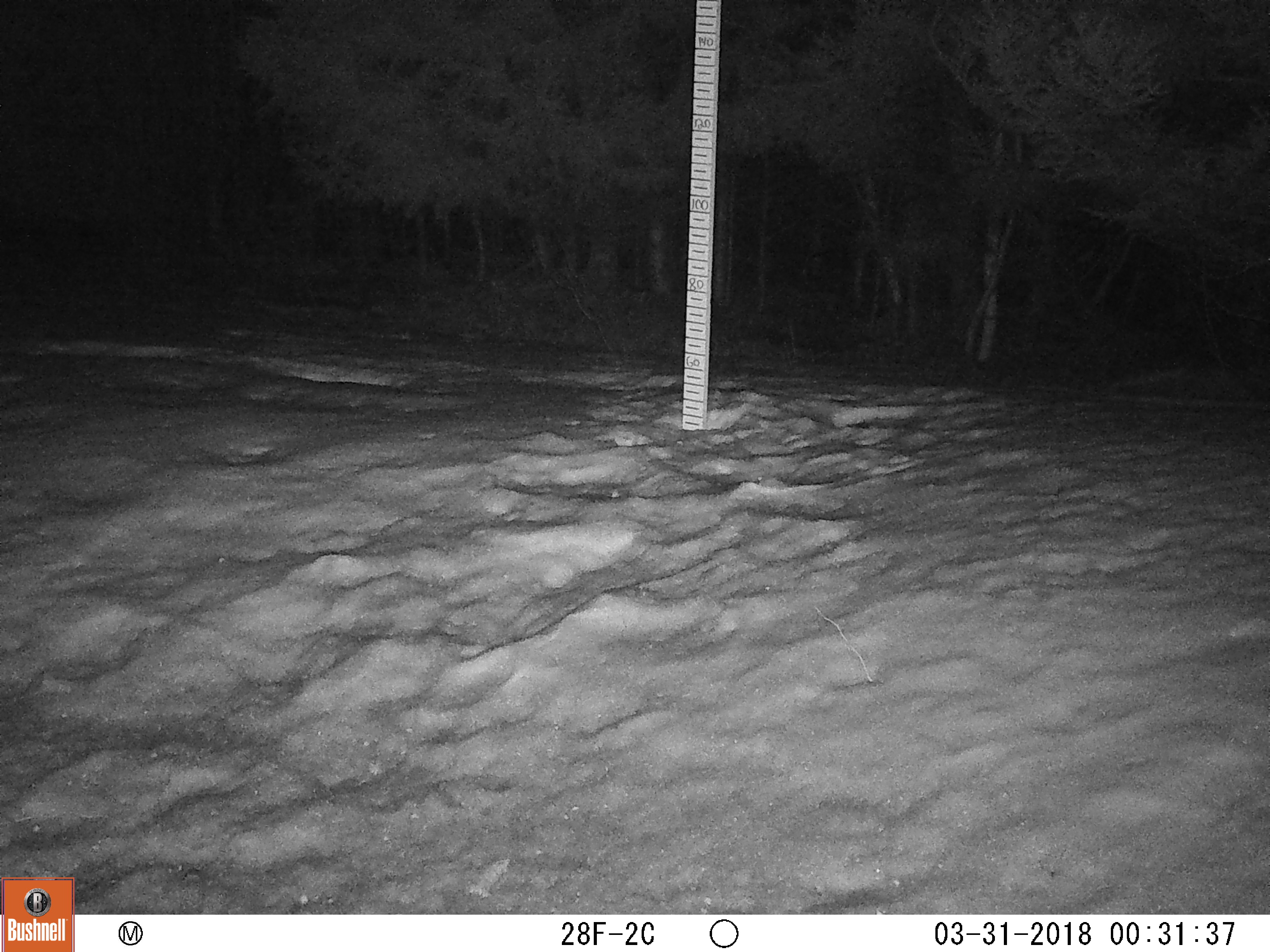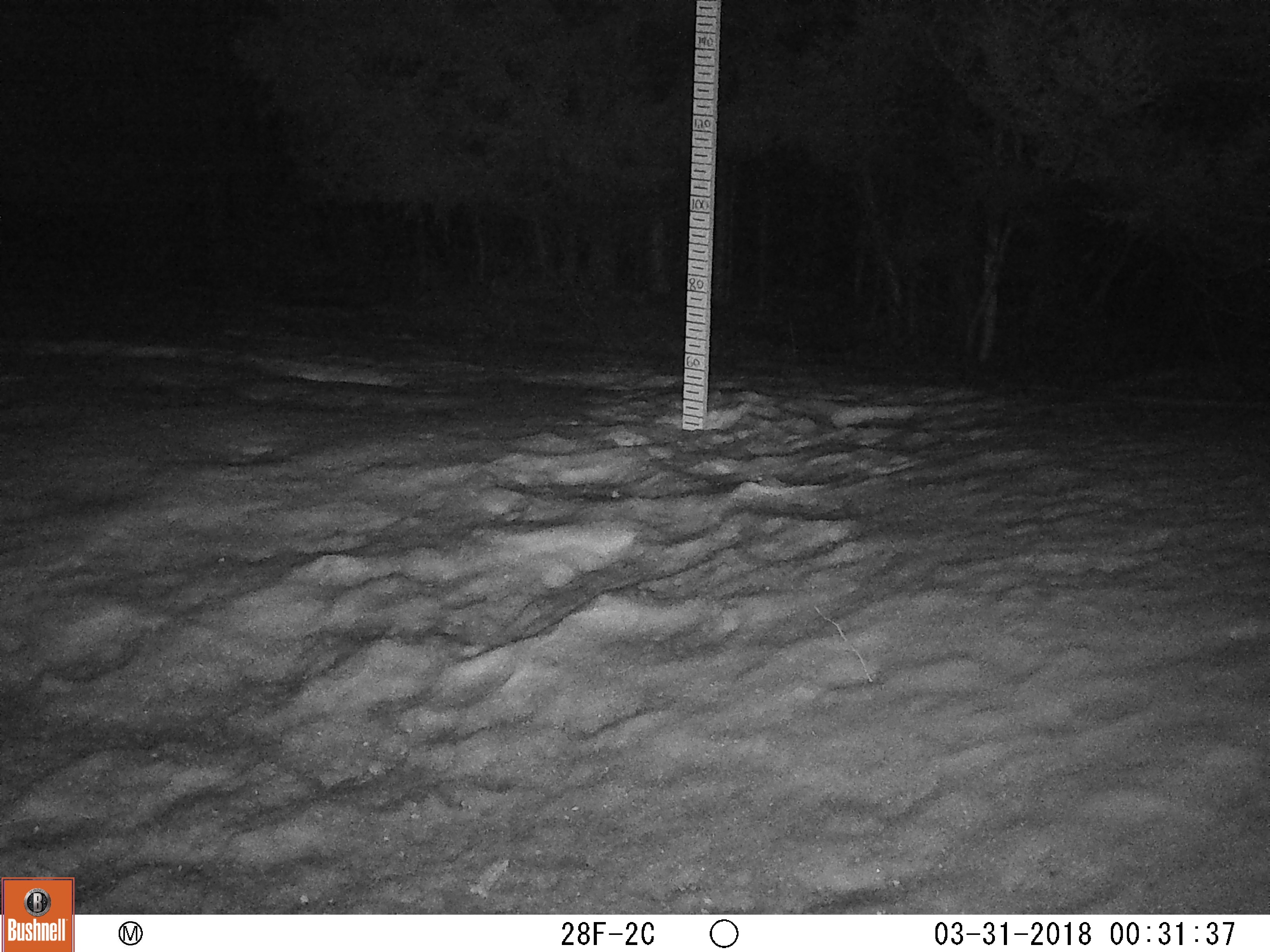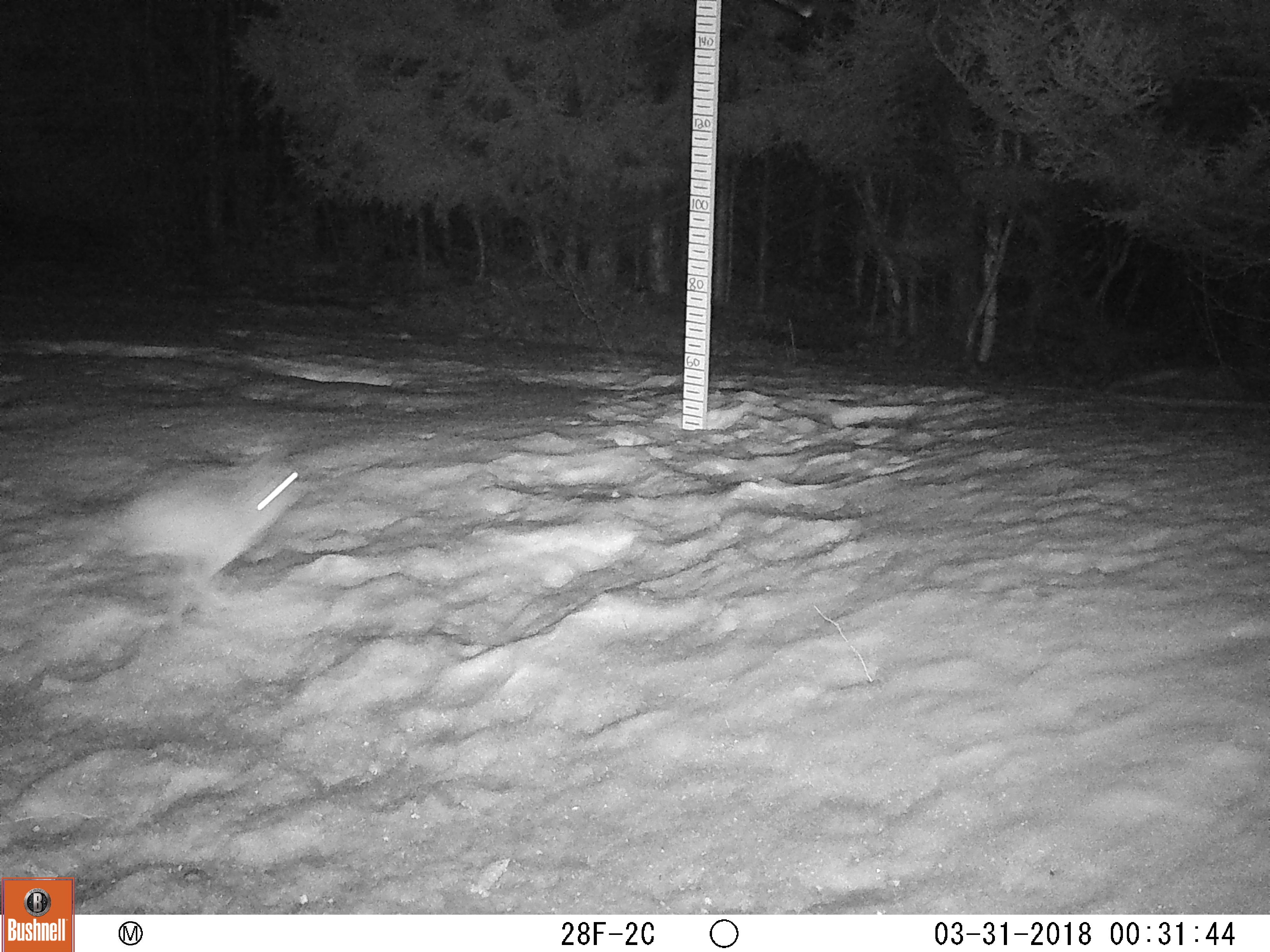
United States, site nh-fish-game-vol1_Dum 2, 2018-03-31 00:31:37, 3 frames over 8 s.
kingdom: Animalia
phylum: Chordata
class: Mammalia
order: Lagomorpha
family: Leporidae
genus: Lepus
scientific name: Lepus americanus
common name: snowshoe hare